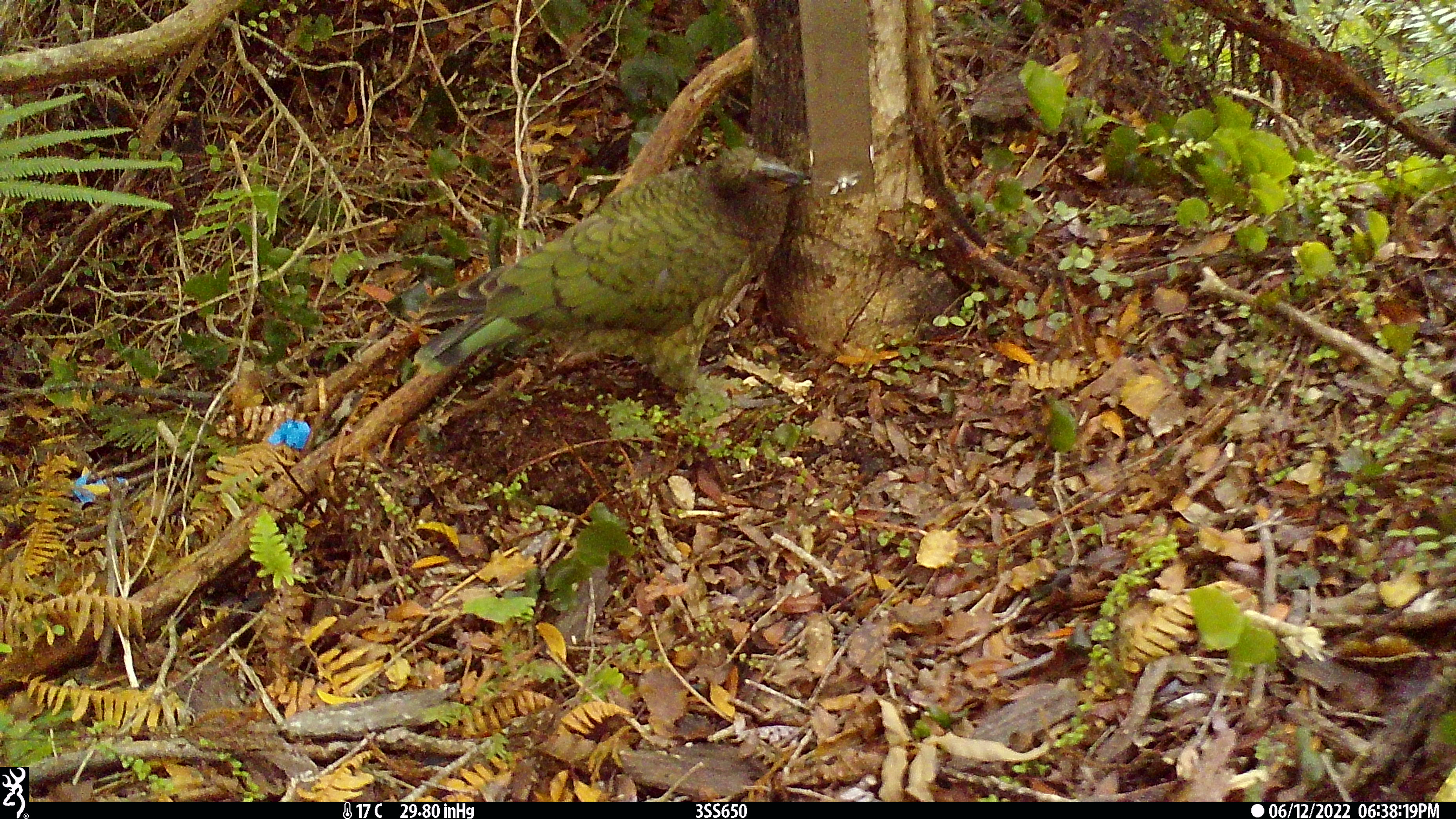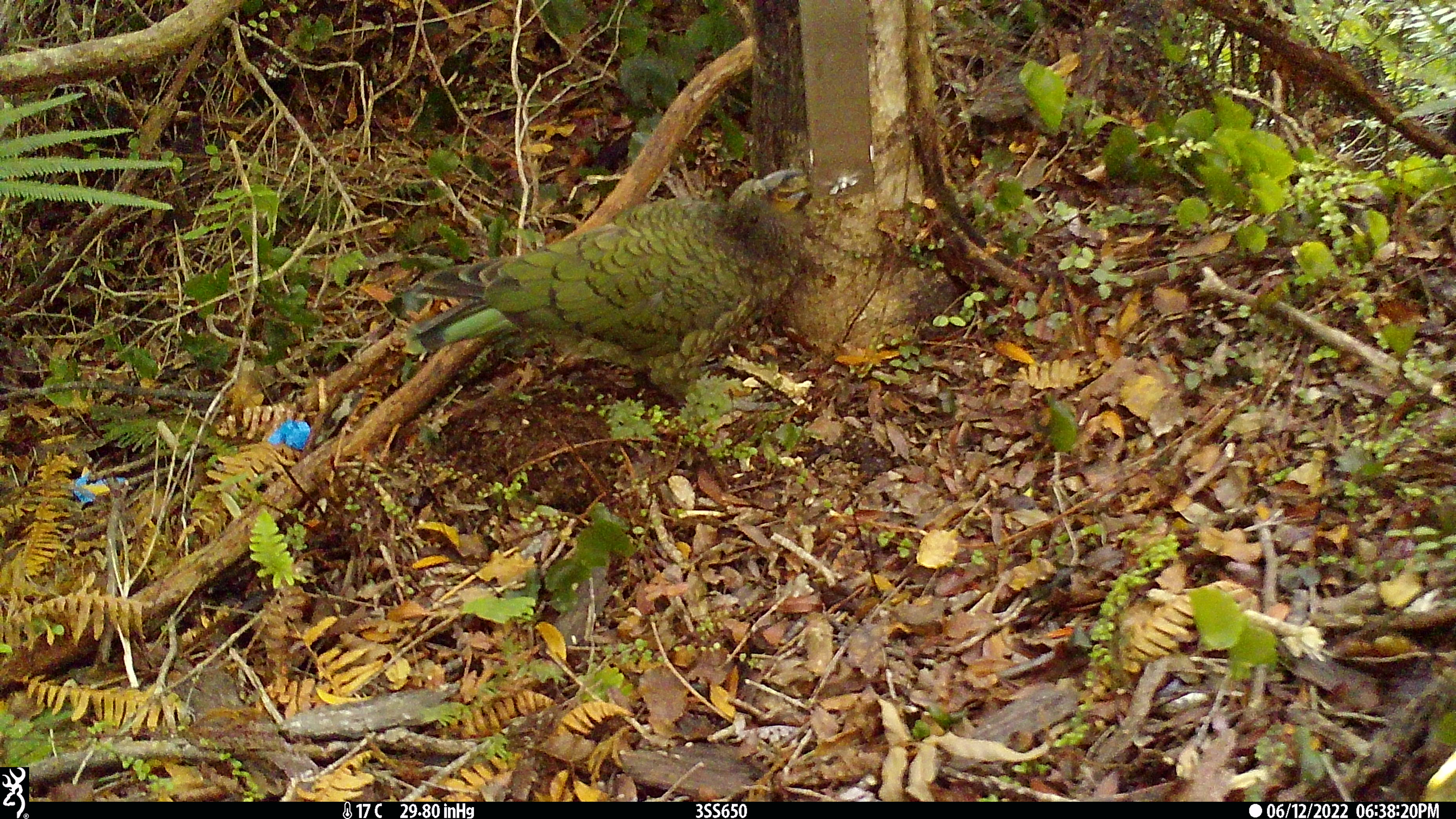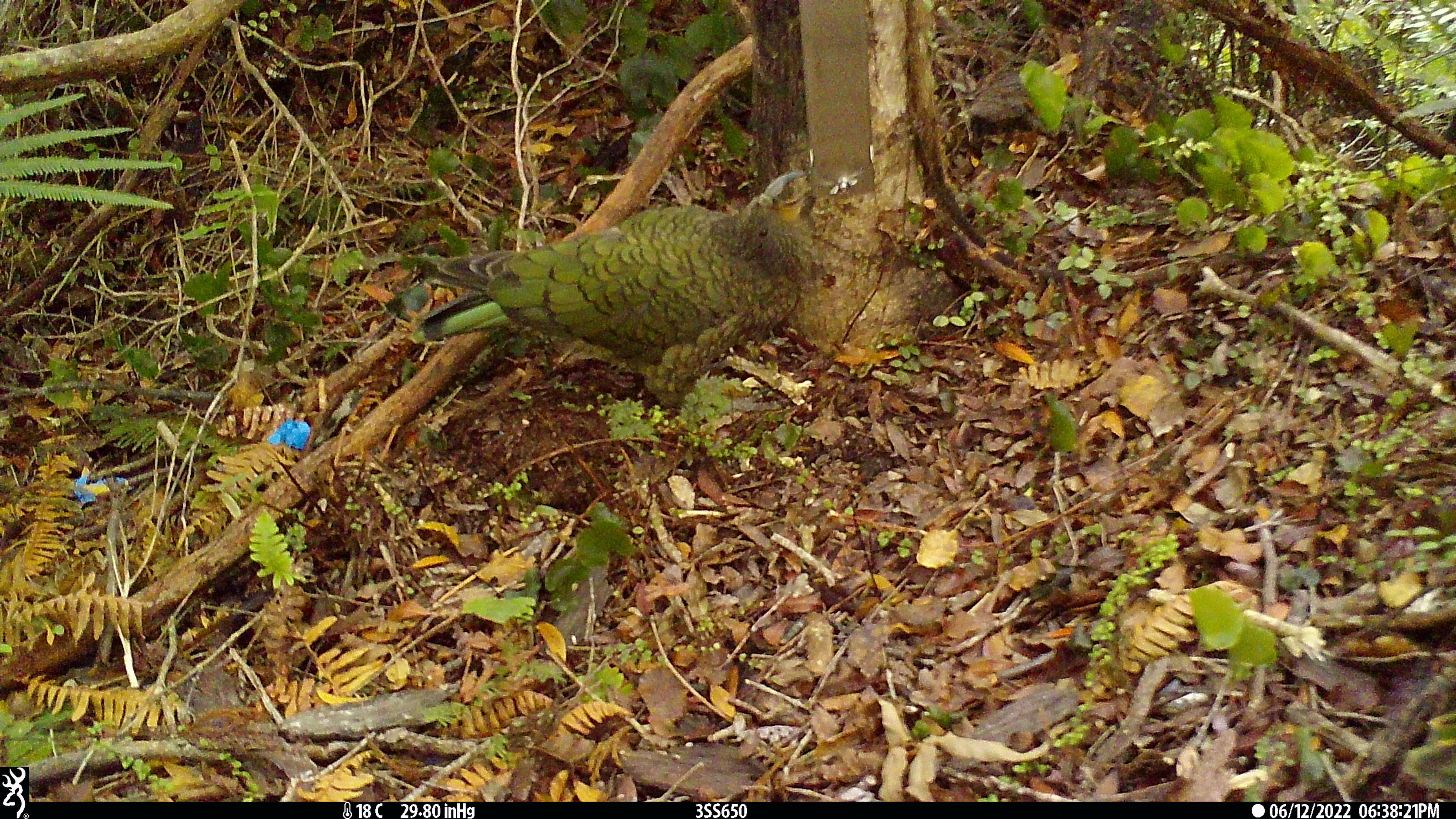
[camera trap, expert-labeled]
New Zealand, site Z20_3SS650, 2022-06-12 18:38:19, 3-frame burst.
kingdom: Animalia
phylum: Chordata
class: Aves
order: Psittaciformes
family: Strigopidae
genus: Nestor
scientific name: Nestor notabilis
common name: kea